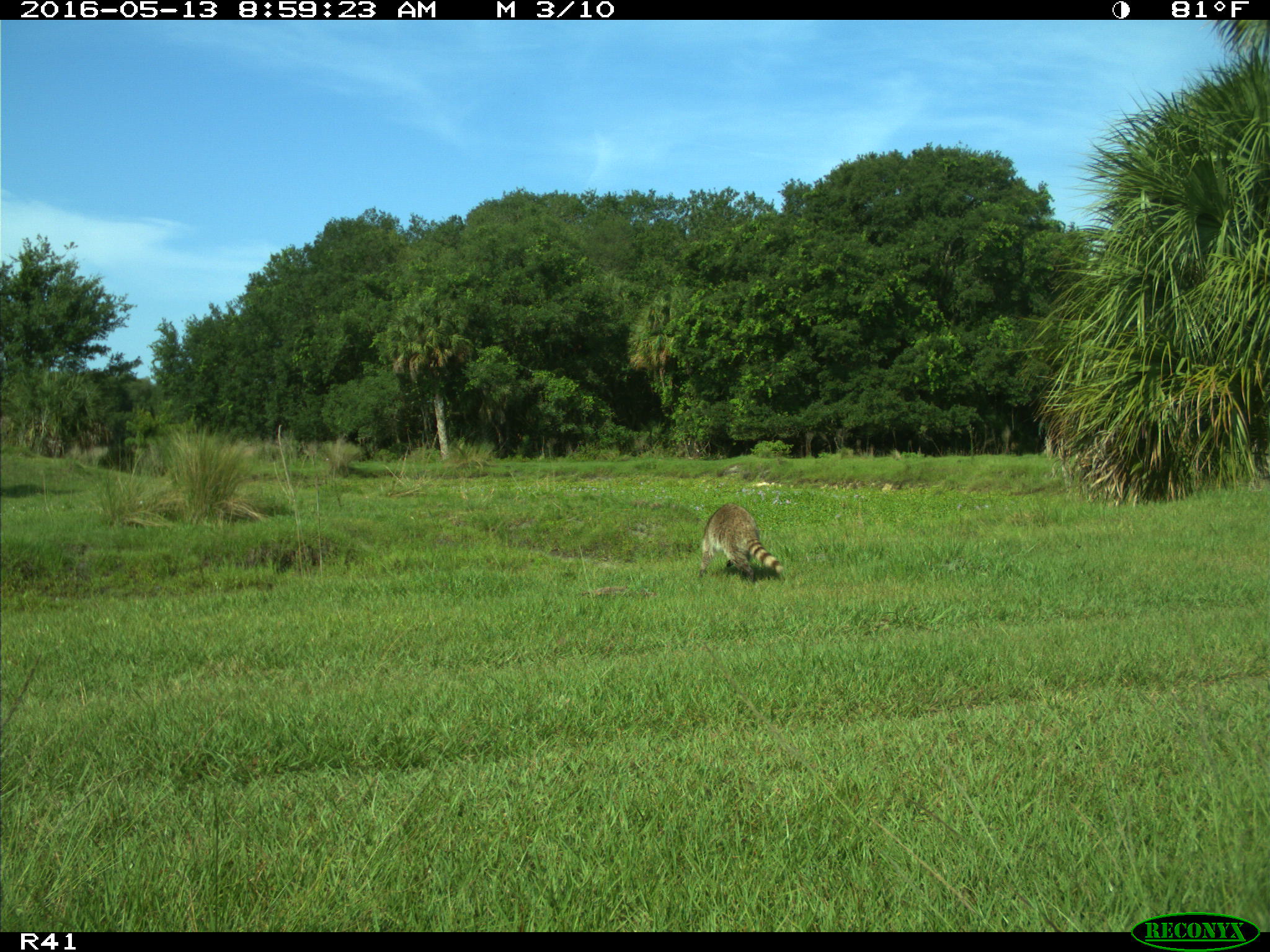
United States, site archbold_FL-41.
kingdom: Animalia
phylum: Chordata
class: Mammalia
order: Carnivora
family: Procyonidae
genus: Procyon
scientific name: Procyon lotor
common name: common raccoon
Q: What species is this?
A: Procyon lotor (common raccoon).